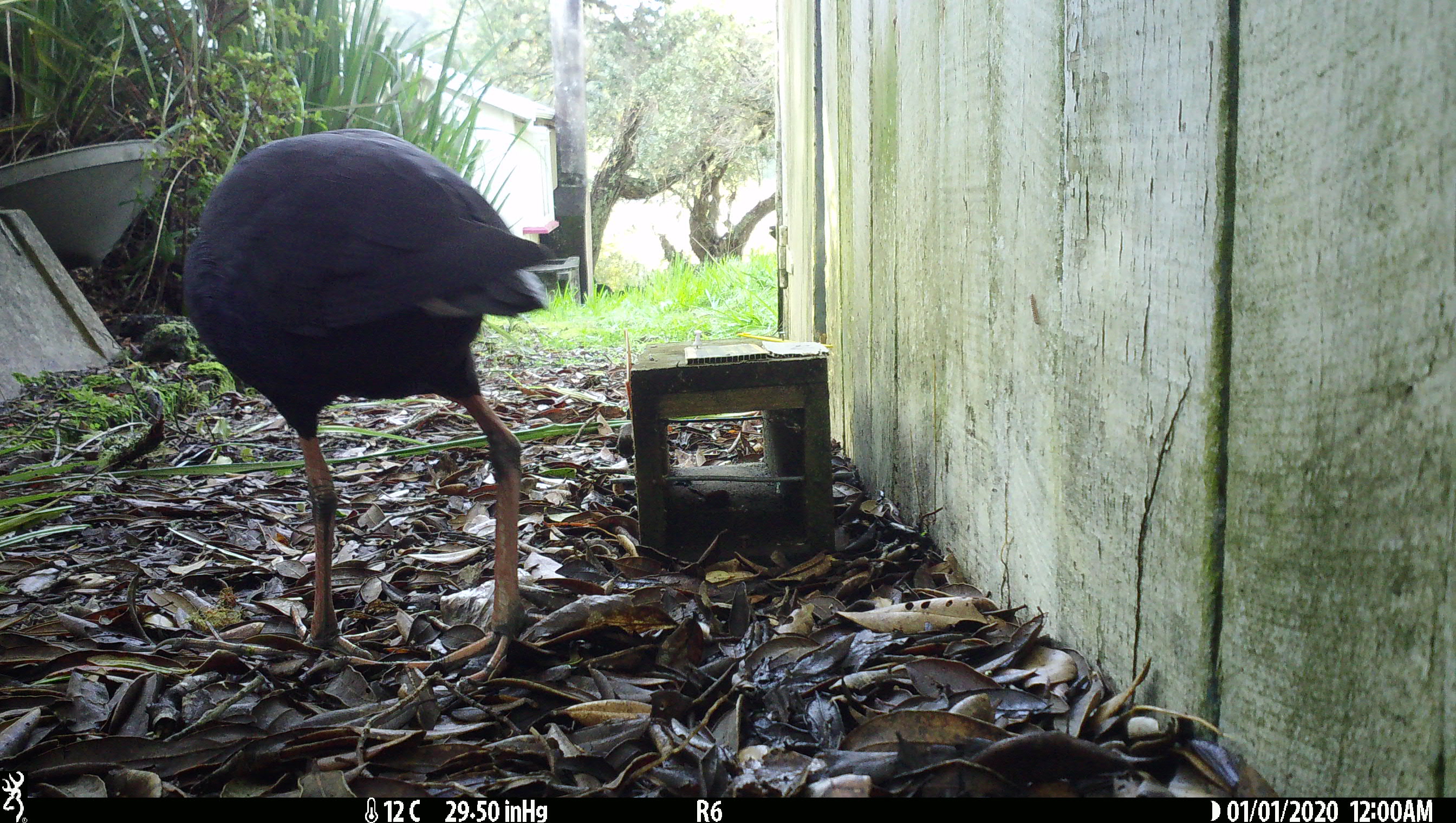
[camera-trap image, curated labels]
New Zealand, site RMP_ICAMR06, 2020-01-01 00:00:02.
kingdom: Animalia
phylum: Chordata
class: Aves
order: Gruiformes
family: Rallidae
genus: Porphyrio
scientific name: Porphyrio melanotus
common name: australasian swamphen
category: pukeko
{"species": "pukeko (australasian swamphen) (Porphyrio melanotus)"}